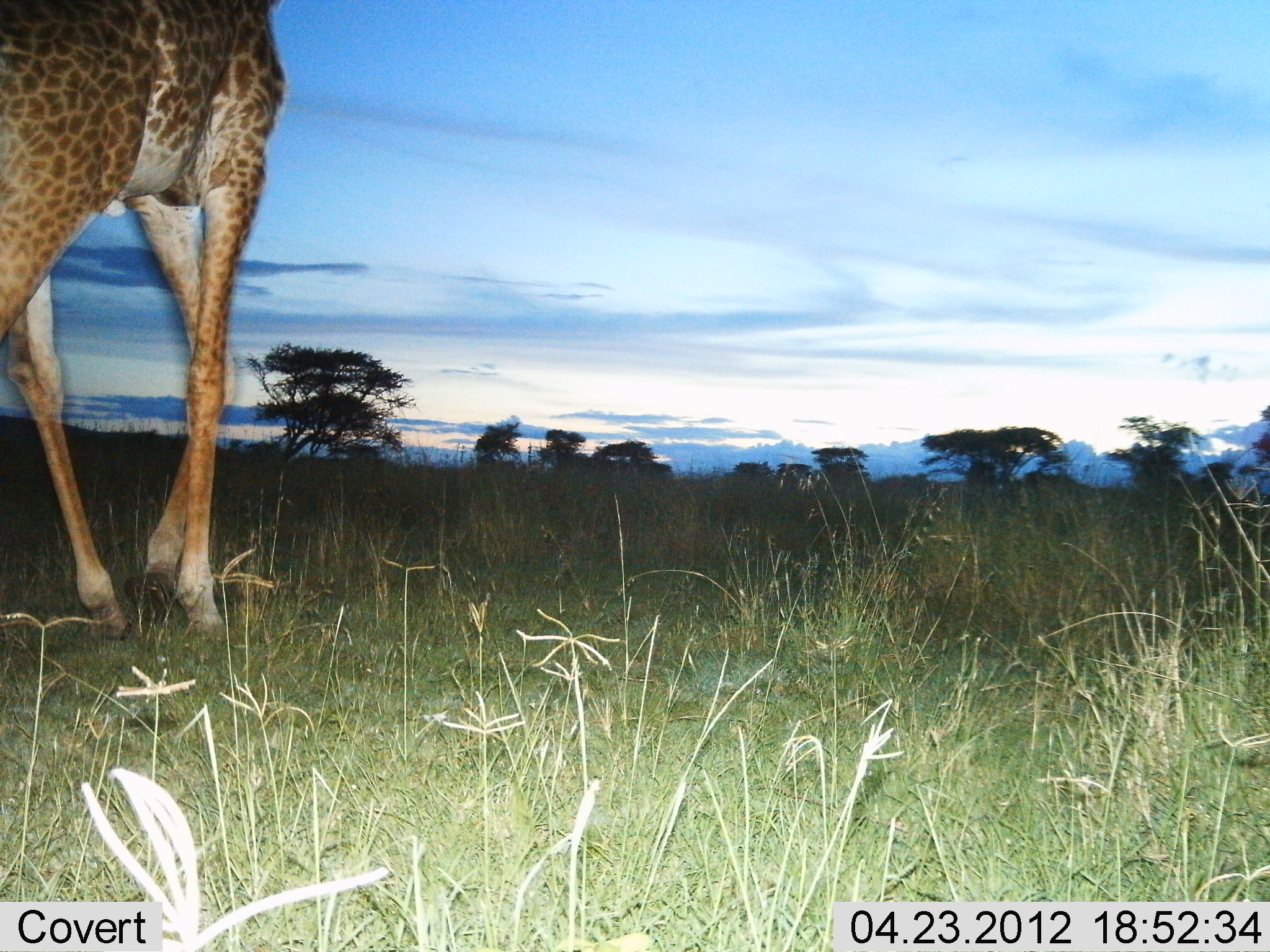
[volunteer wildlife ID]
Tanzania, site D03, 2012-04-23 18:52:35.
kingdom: Animalia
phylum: Chordata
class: Mammalia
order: Artiodactyla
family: Giraffidae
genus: Giraffa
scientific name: Giraffa camelopardalis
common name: giraffe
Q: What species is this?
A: Giraffe (Giraffa camelopardalis).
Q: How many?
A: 1.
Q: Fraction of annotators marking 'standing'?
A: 23%.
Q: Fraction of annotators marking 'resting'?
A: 0%.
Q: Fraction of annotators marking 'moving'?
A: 82%.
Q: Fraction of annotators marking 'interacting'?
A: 0%.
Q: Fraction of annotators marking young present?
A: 0%.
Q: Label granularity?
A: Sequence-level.